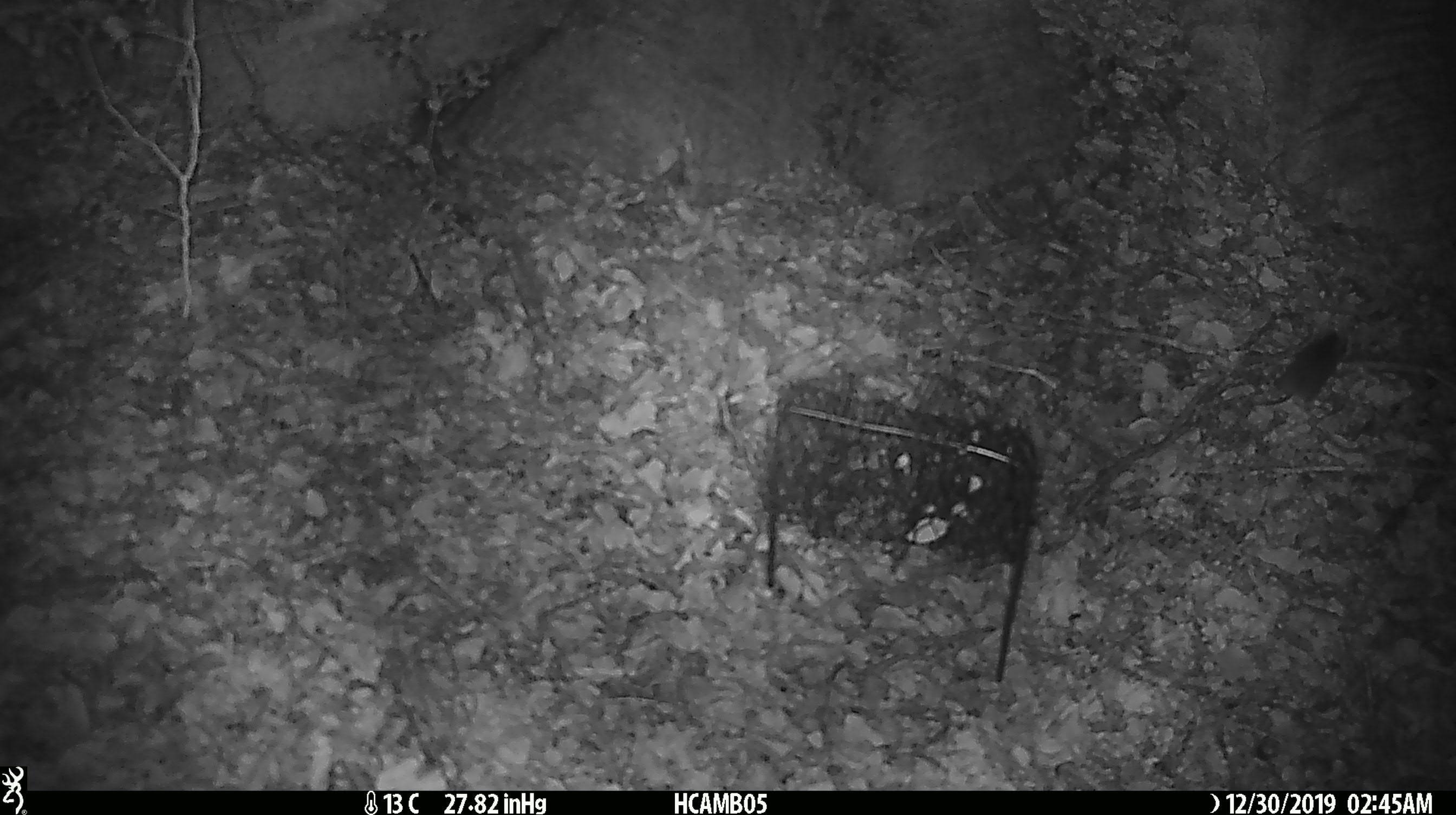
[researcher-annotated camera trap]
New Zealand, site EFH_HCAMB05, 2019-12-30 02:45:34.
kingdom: Animalia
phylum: Chordata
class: Mammalia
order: Rodentia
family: Muridae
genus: Mus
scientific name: Mus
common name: mouse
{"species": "mouse (Mus)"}